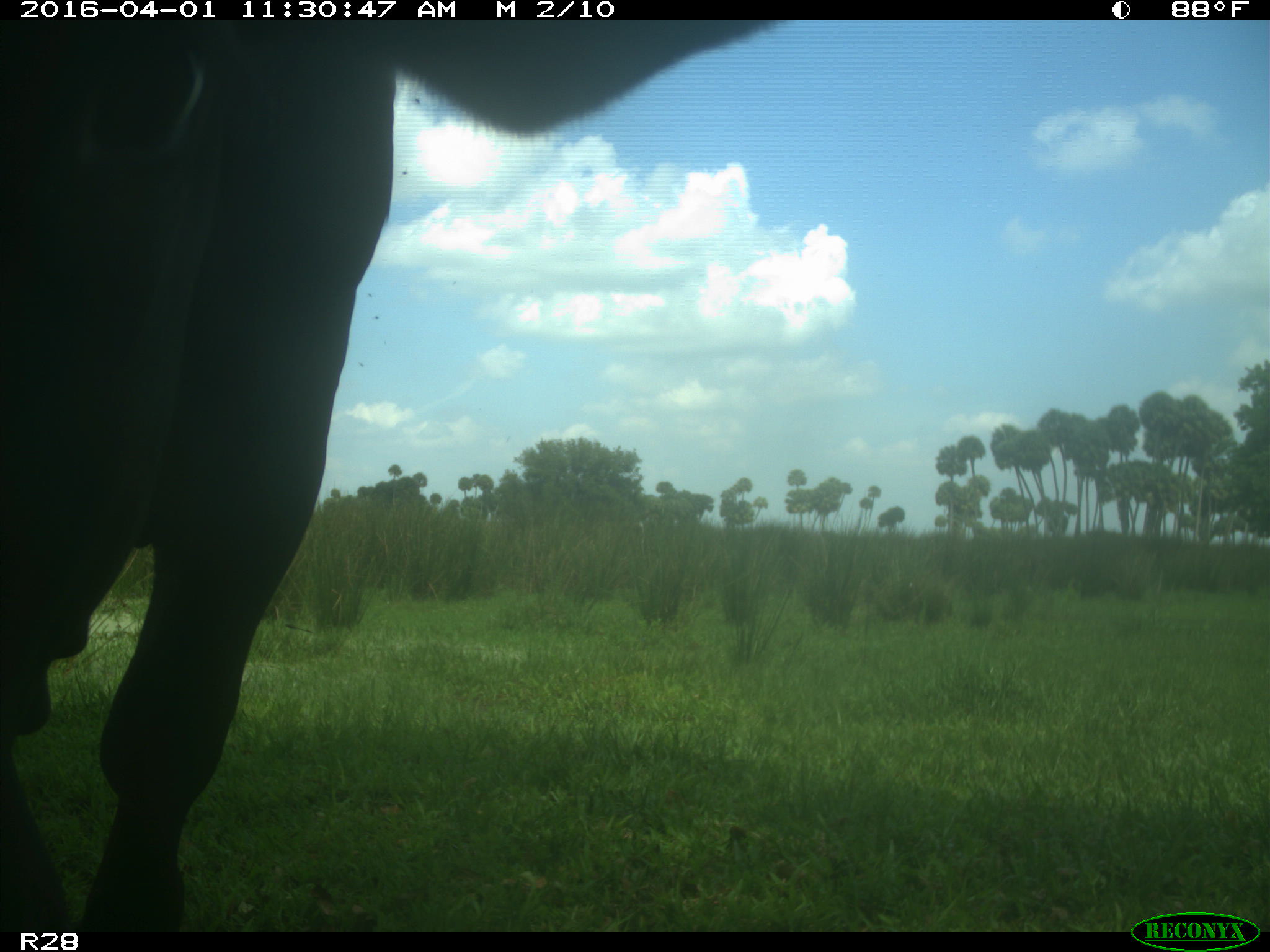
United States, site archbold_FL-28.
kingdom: Animalia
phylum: Chordata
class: Mammalia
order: Artiodactyla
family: Bovidae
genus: Bos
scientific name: Bos taurus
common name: domestic cow